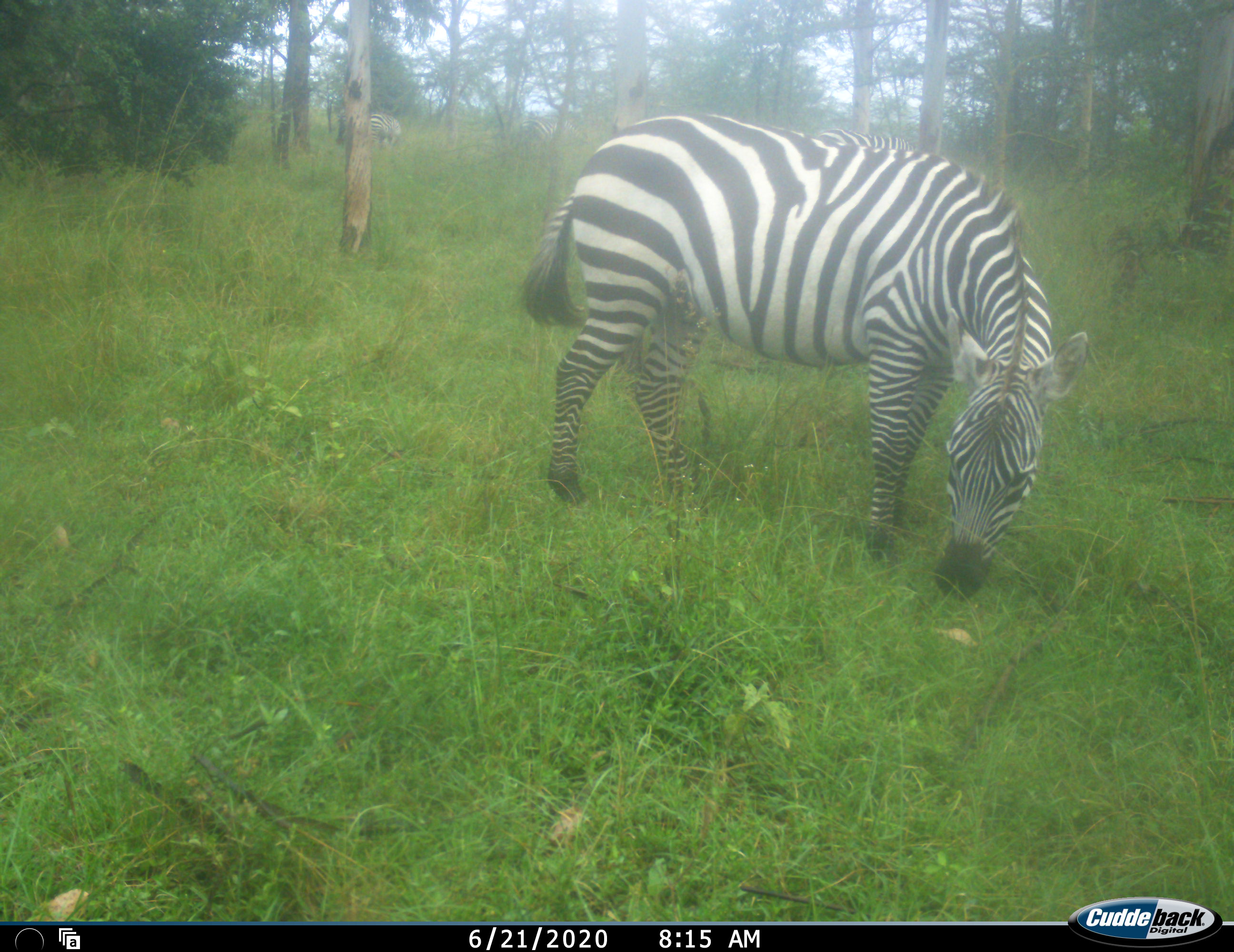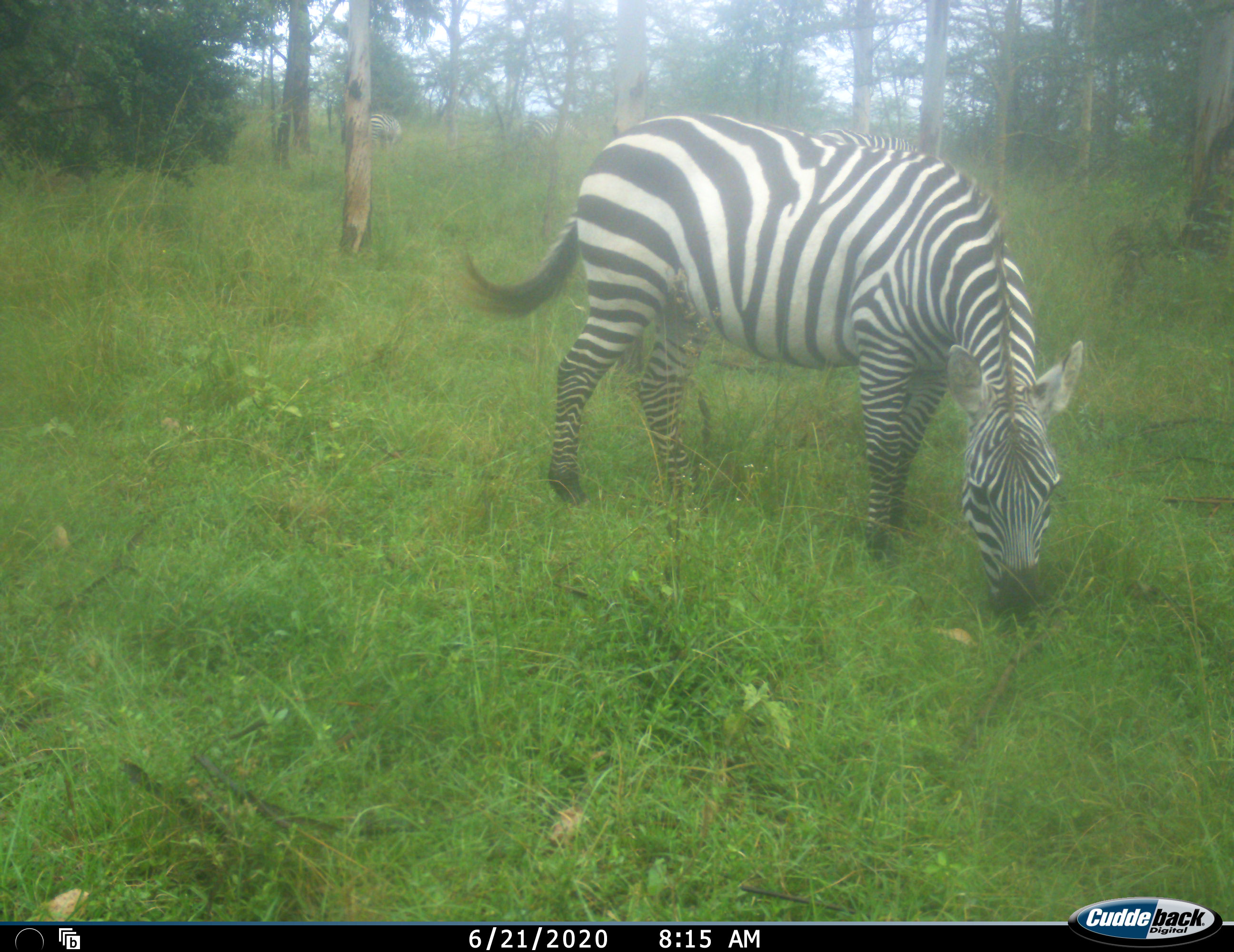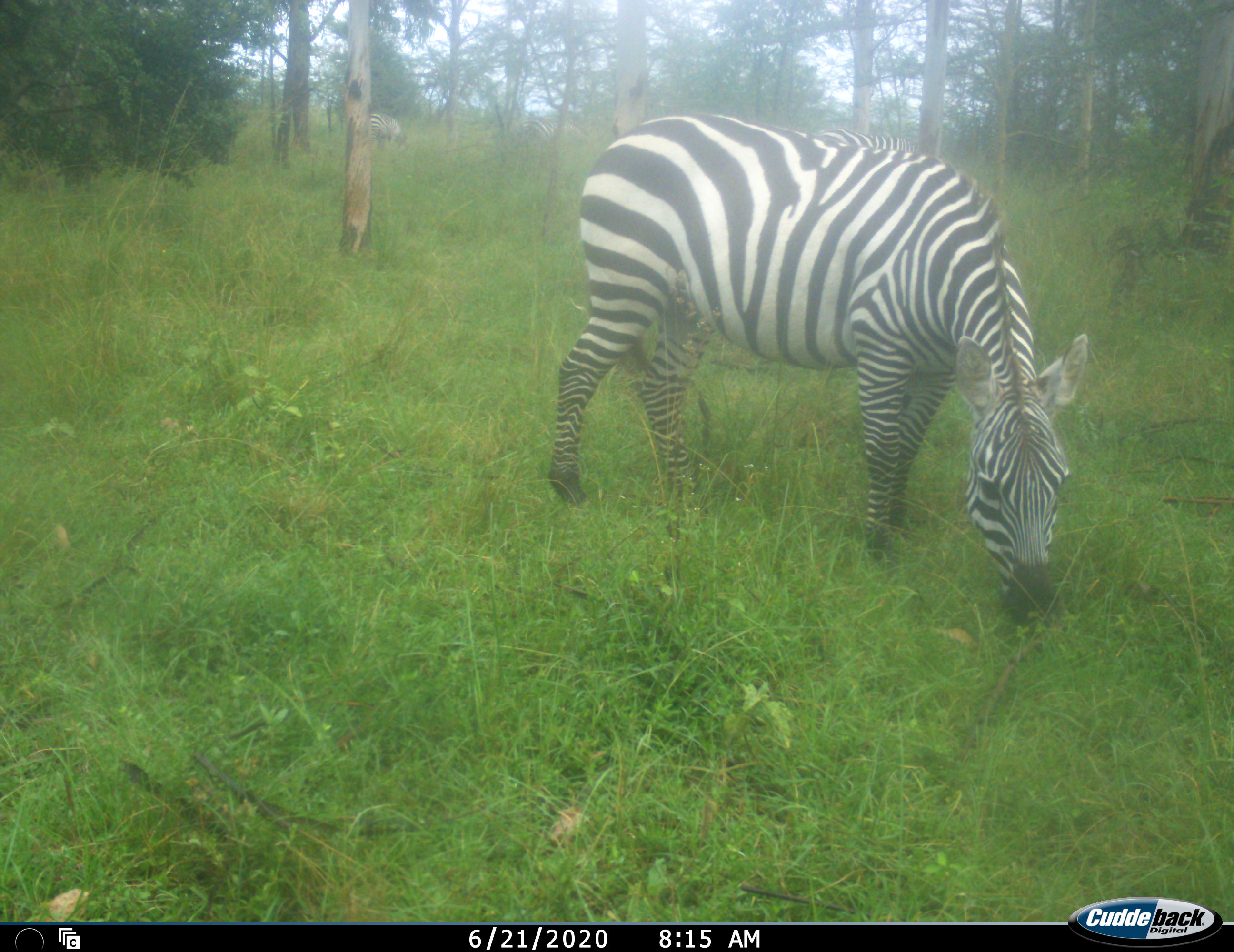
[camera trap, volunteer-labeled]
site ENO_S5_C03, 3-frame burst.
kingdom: Animalia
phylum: Chordata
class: Mammalia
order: Perissodactyla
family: Equidae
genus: Equus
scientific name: Equus quagga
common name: plains zebra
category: zebraplains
Zebraplains (plains zebra) (Equus quagga), count 3. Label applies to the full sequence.